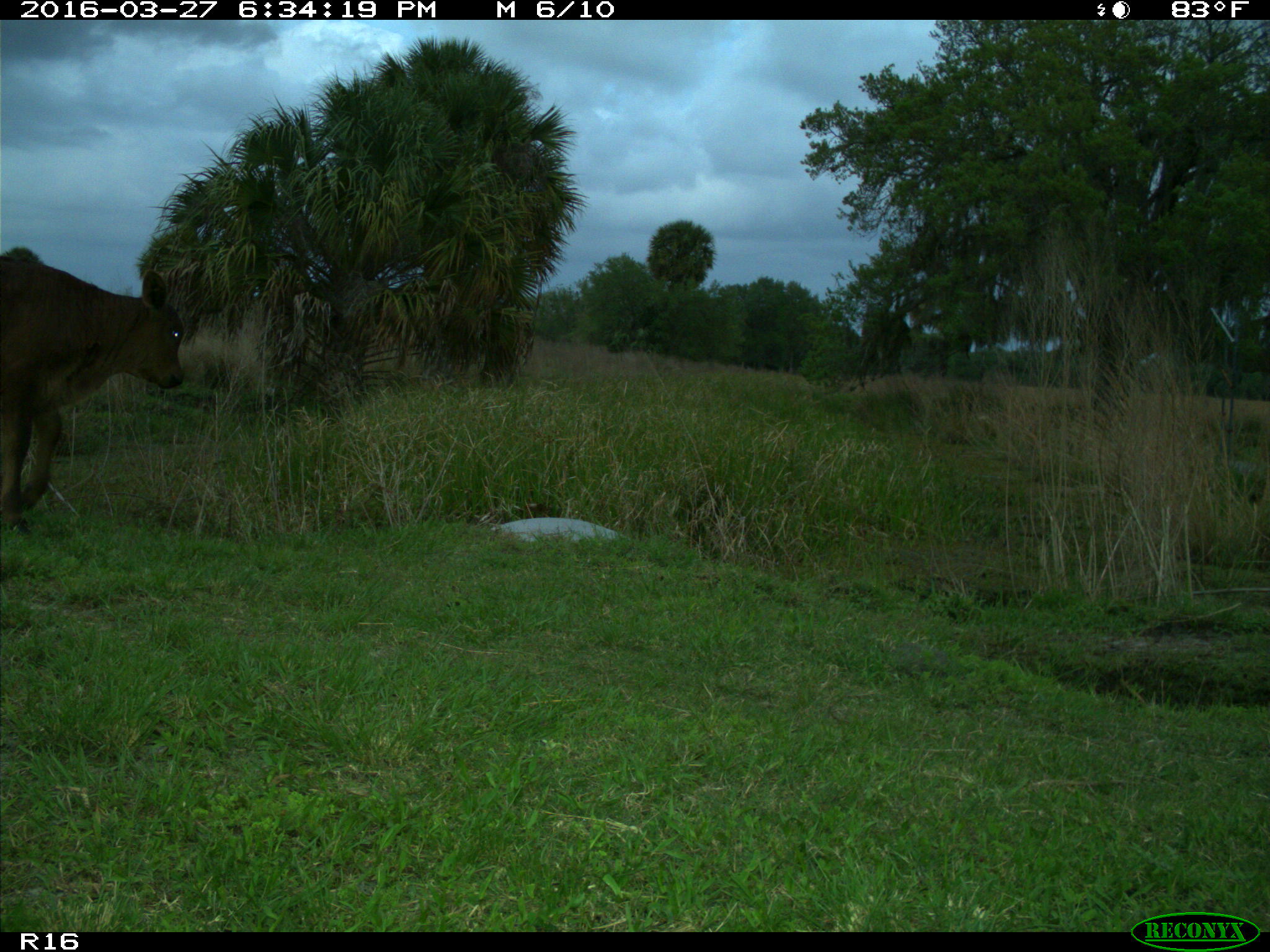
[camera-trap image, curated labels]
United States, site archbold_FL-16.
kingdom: Animalia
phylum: Chordata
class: Mammalia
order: Artiodactyla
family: Bovidae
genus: Bos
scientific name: Bos taurus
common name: domestic cow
Bos taurus (domestic cow).